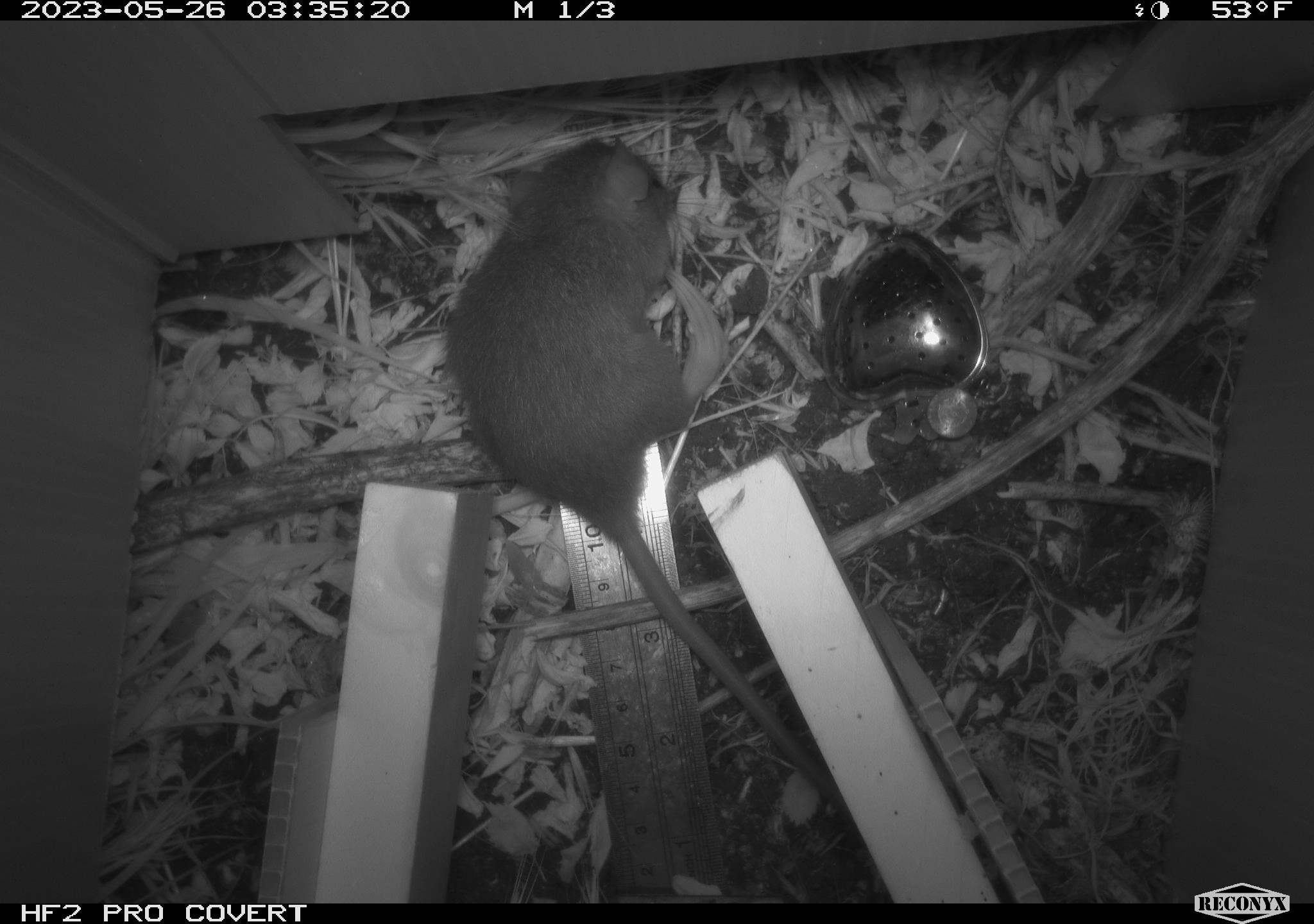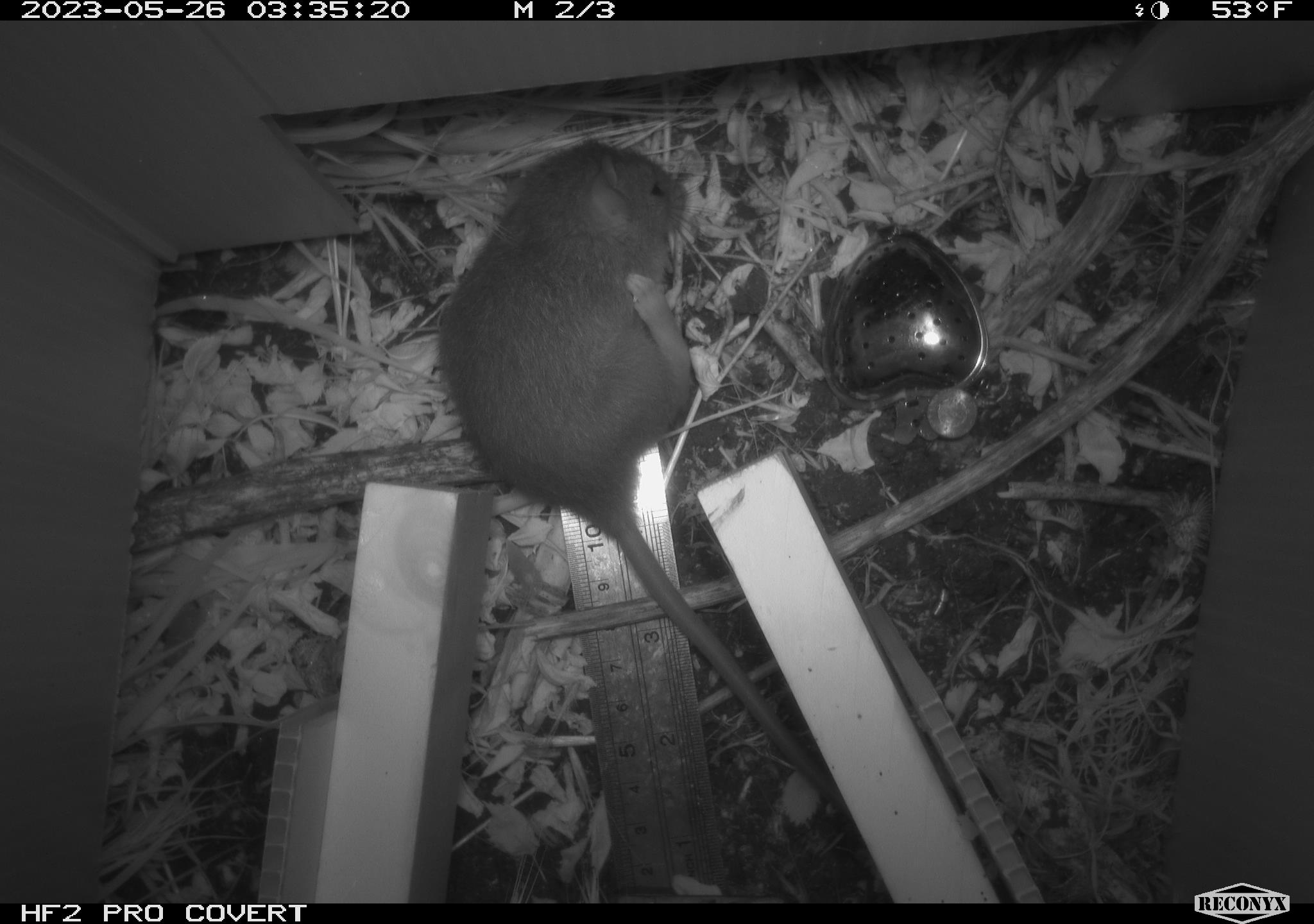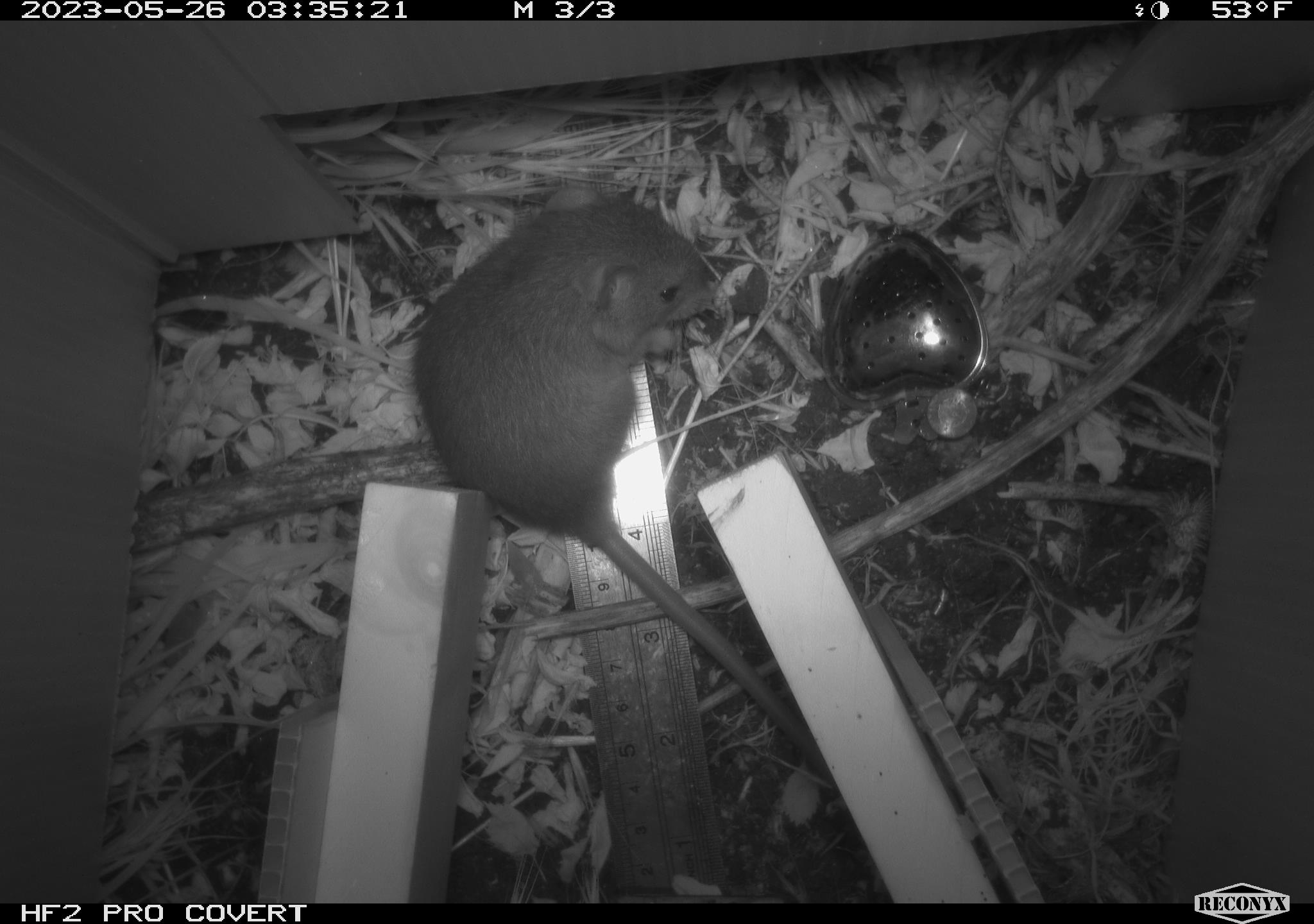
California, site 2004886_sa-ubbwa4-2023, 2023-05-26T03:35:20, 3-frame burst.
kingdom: Animalia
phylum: Chordata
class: Mammalia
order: Rodentia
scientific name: Rodentia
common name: mouse species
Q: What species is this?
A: Mouse species (Rodentia).